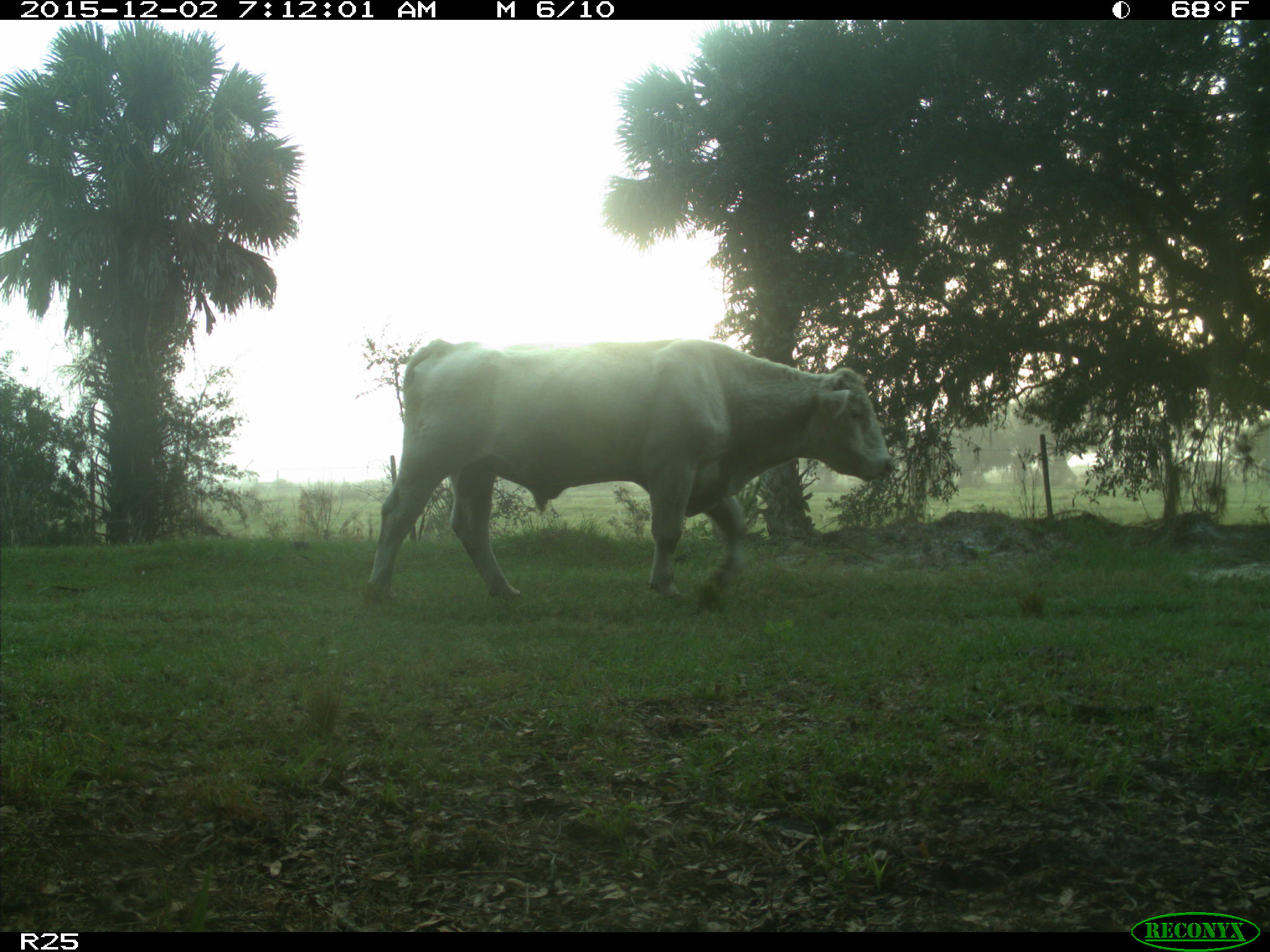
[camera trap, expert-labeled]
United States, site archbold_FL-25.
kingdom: Animalia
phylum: Chordata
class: Mammalia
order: Artiodactyla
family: Bovidae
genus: Bos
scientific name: Bos taurus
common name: domestic cow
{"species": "Bos taurus (domestic cow)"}